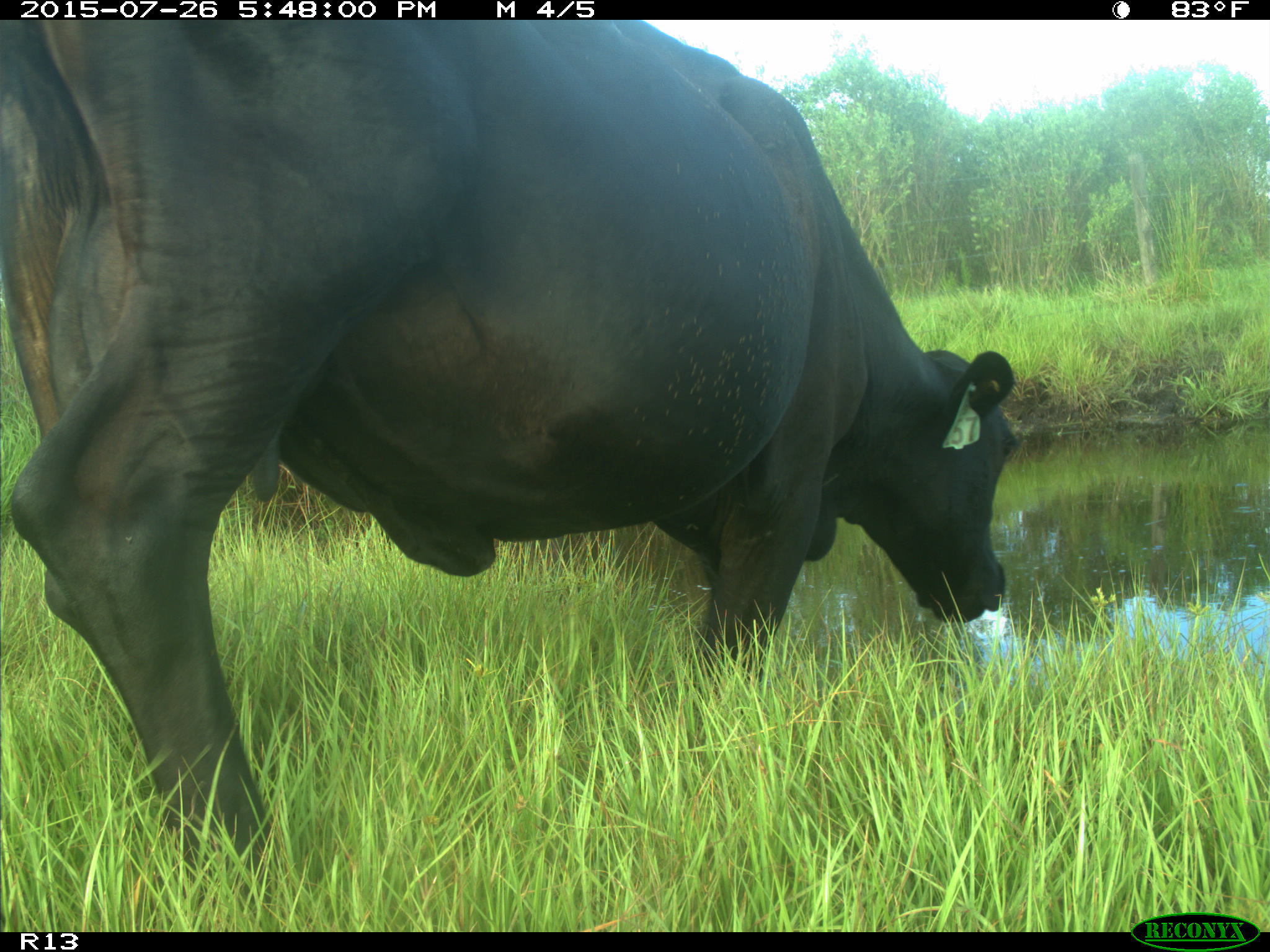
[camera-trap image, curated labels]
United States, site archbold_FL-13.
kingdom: Animalia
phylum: Chordata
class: Mammalia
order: Artiodactyla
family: Bovidae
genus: Bos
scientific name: Bos taurus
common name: domestic cow